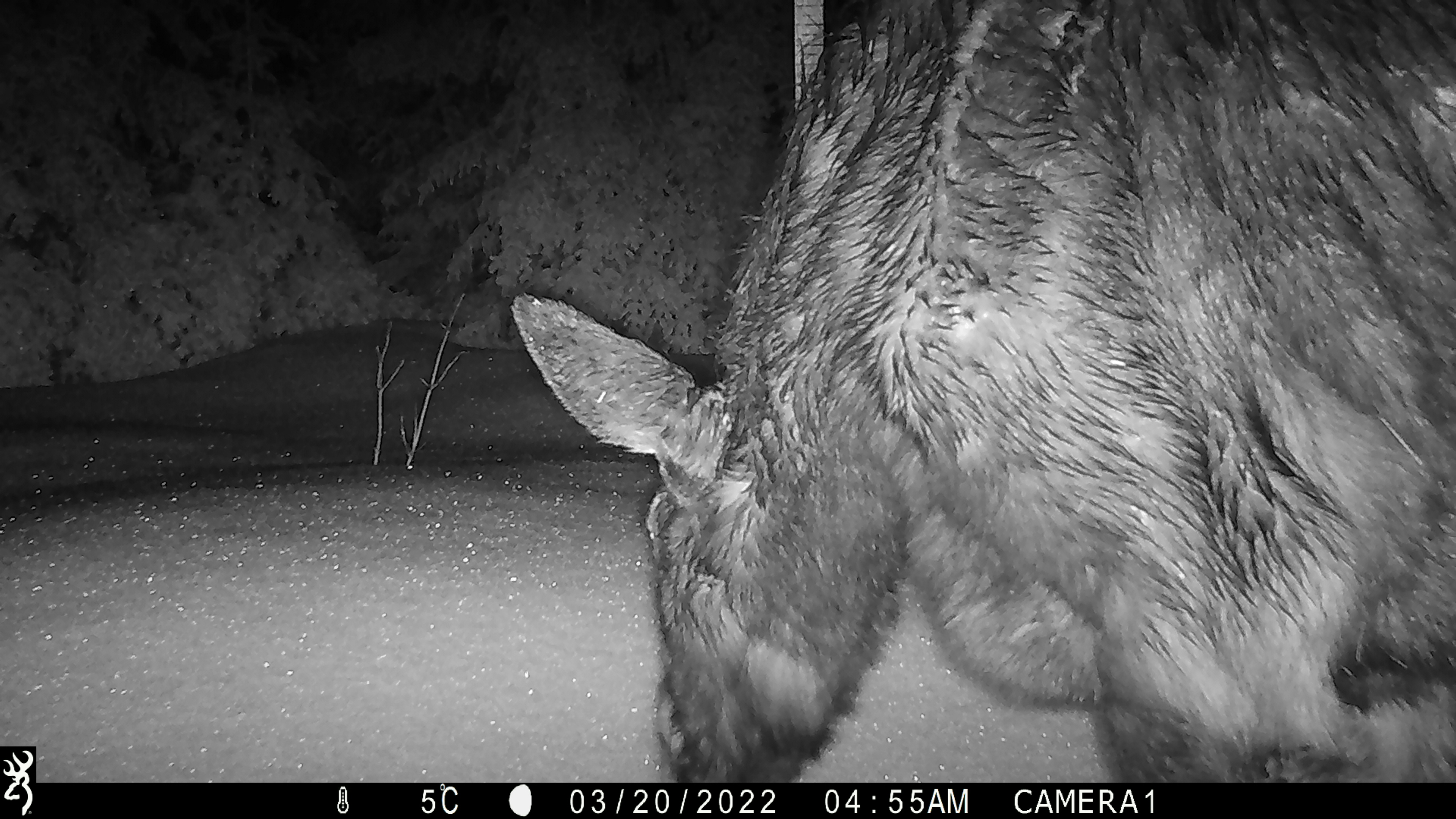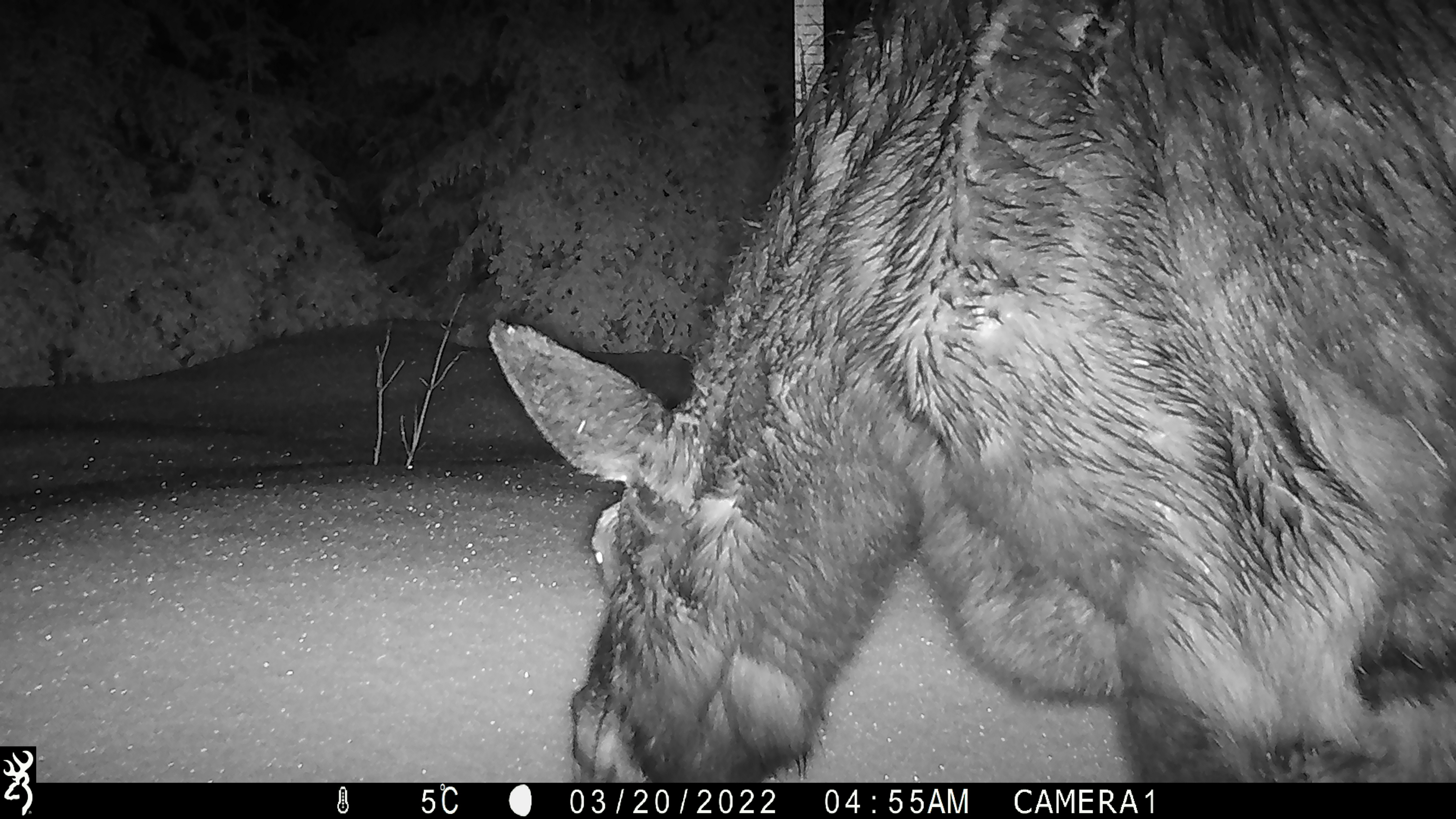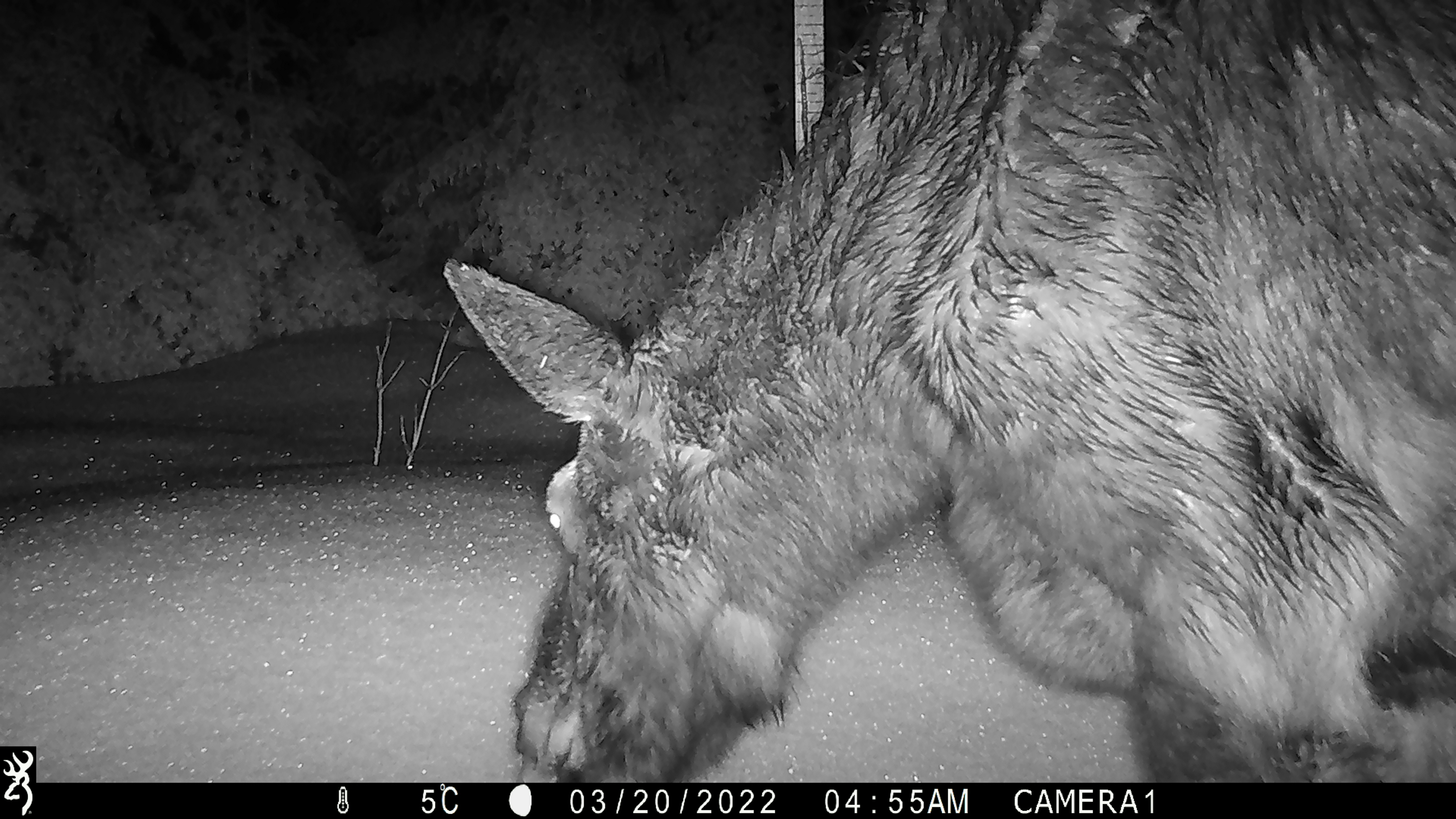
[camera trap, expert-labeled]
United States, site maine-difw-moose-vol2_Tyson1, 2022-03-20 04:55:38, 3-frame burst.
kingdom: Animalia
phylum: Chordata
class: Mammalia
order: Artiodactyla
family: Cervidae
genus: Alces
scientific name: Alces alces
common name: moose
Moose (Alces alces).